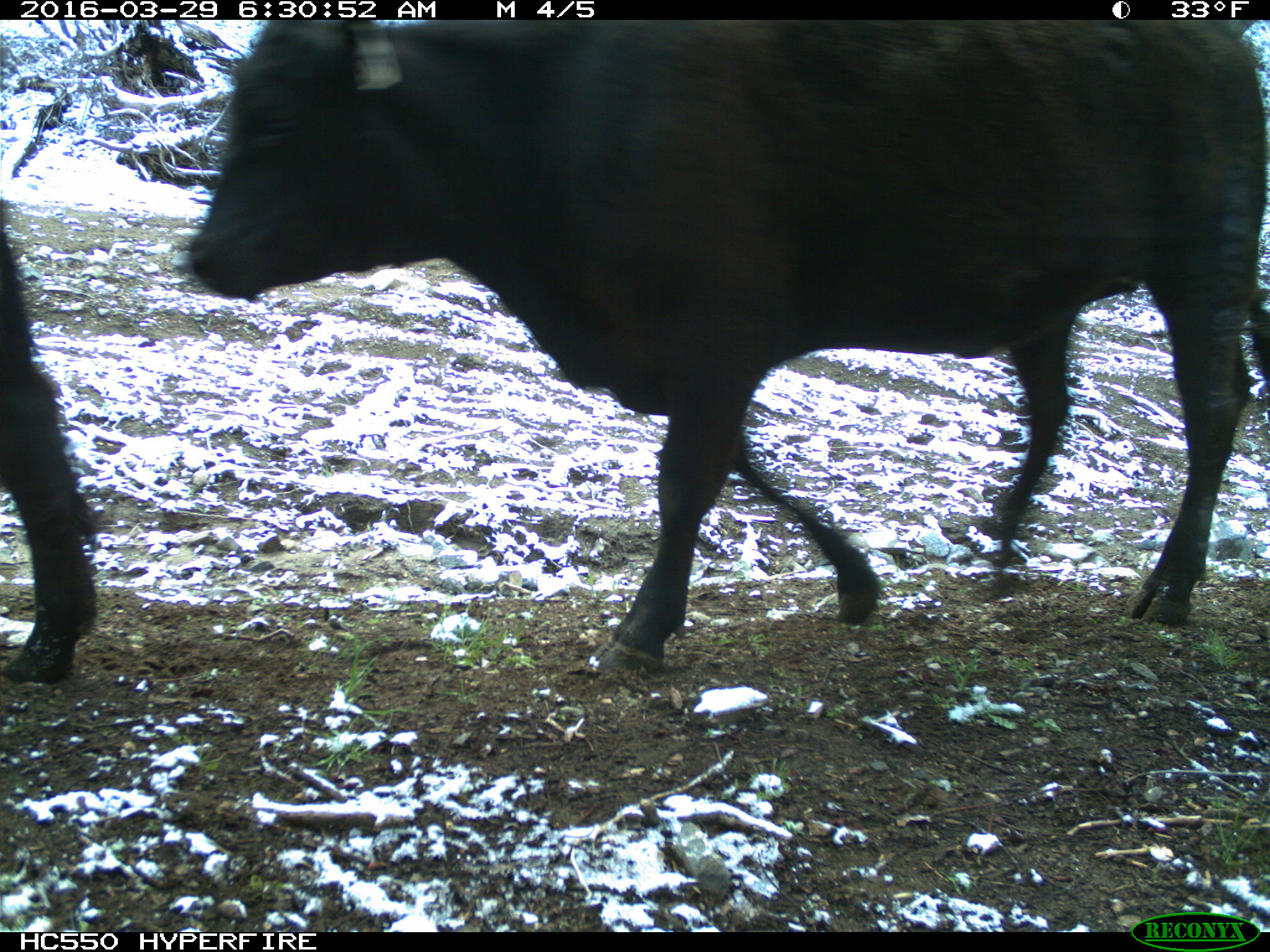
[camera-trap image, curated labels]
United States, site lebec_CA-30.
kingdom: Animalia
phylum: Chordata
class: Mammalia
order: Artiodactyla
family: Bovidae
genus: Bos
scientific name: Bos taurus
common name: domestic cow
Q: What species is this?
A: Bos taurus (domestic cow).